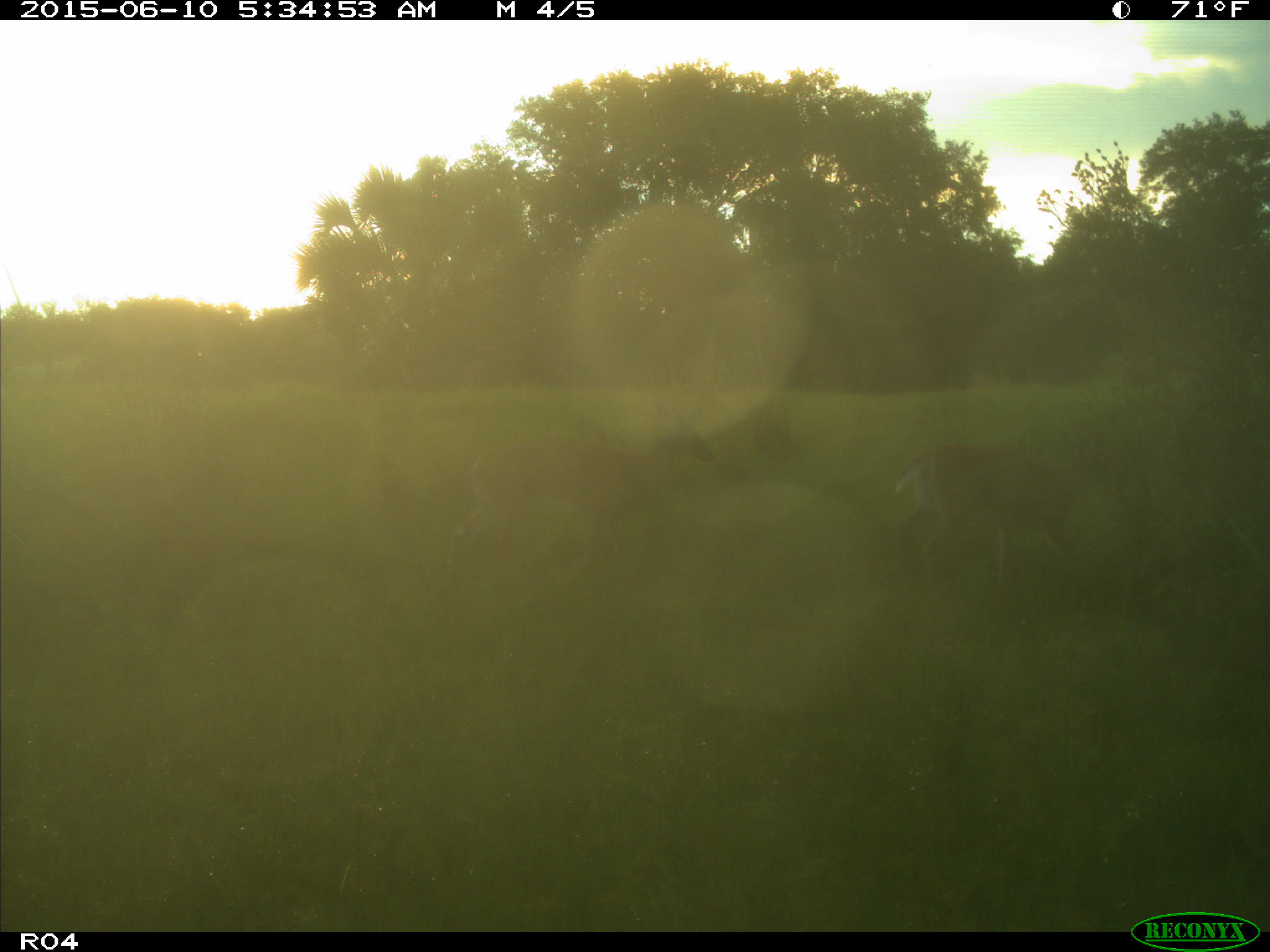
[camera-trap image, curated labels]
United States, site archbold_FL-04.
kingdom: Animalia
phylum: Chordata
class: Mammalia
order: Artiodactyla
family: Cervidae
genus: Odocoileus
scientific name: Odocoileus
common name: deer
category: unidentified deer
Unidentified deer (deer) (Odocoileus).